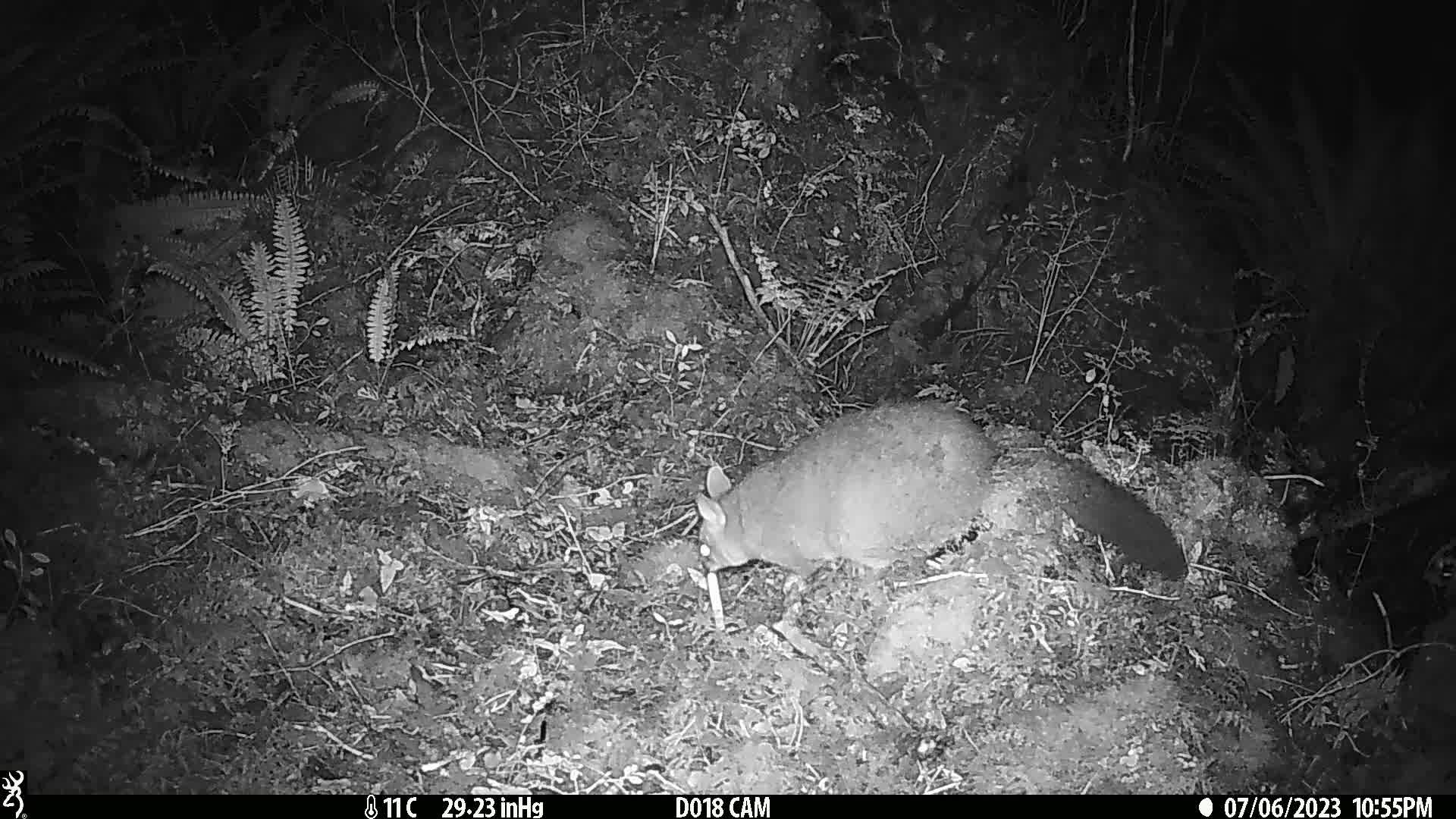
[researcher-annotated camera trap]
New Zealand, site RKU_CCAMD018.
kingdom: Animalia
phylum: Chordata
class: Mammalia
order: Diprotodontia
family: Phalangeridae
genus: Trichosurus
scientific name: Trichosurus vulpecula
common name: common brushtail possum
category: possum